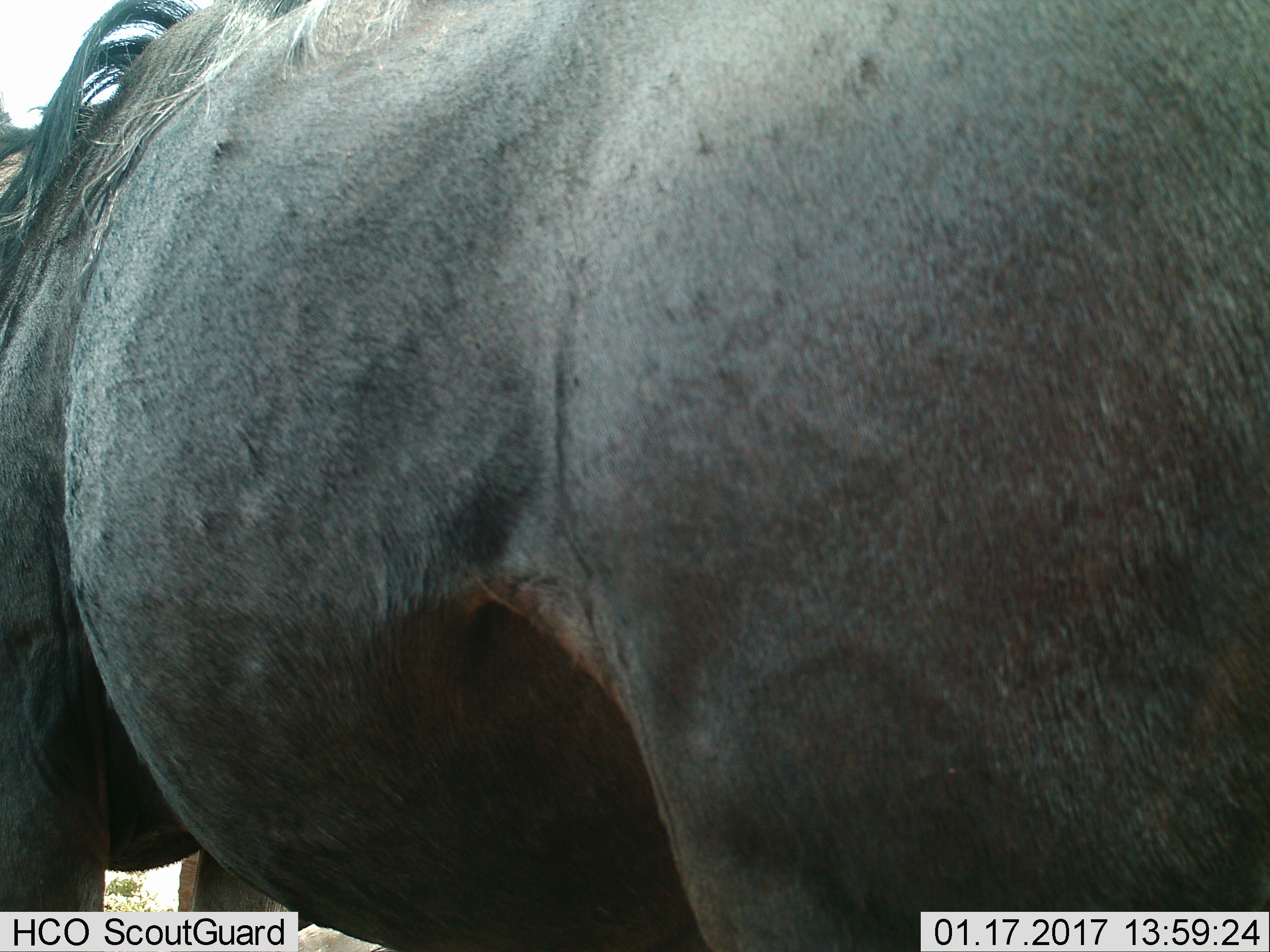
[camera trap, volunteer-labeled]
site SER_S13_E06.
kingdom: Animalia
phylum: Chordata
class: Mammalia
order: Artiodactyla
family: Bovidae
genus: Connochaetes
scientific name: Connochaetes taurinus taurinus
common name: blue wildebeest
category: wildebeestblue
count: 1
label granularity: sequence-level